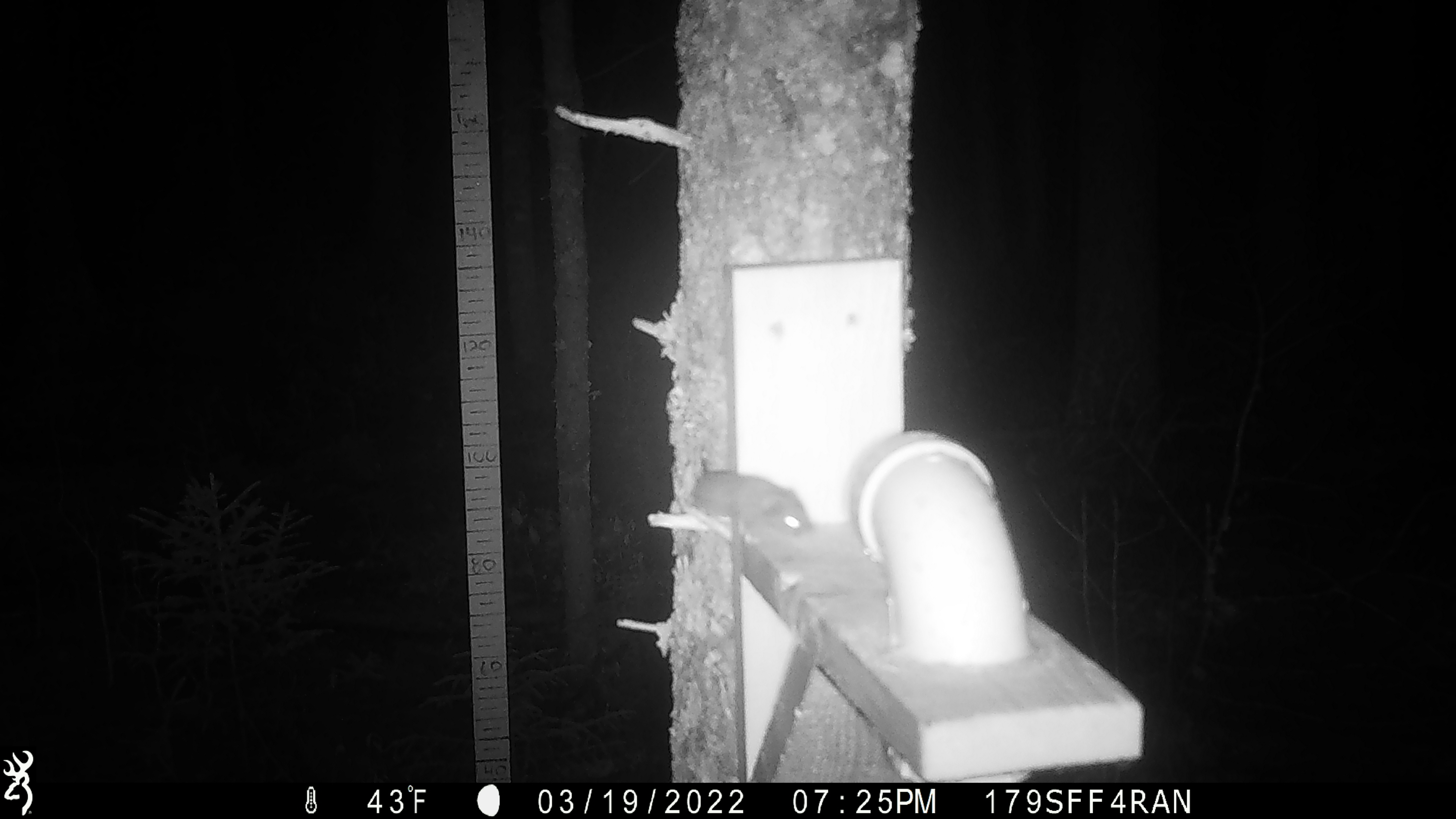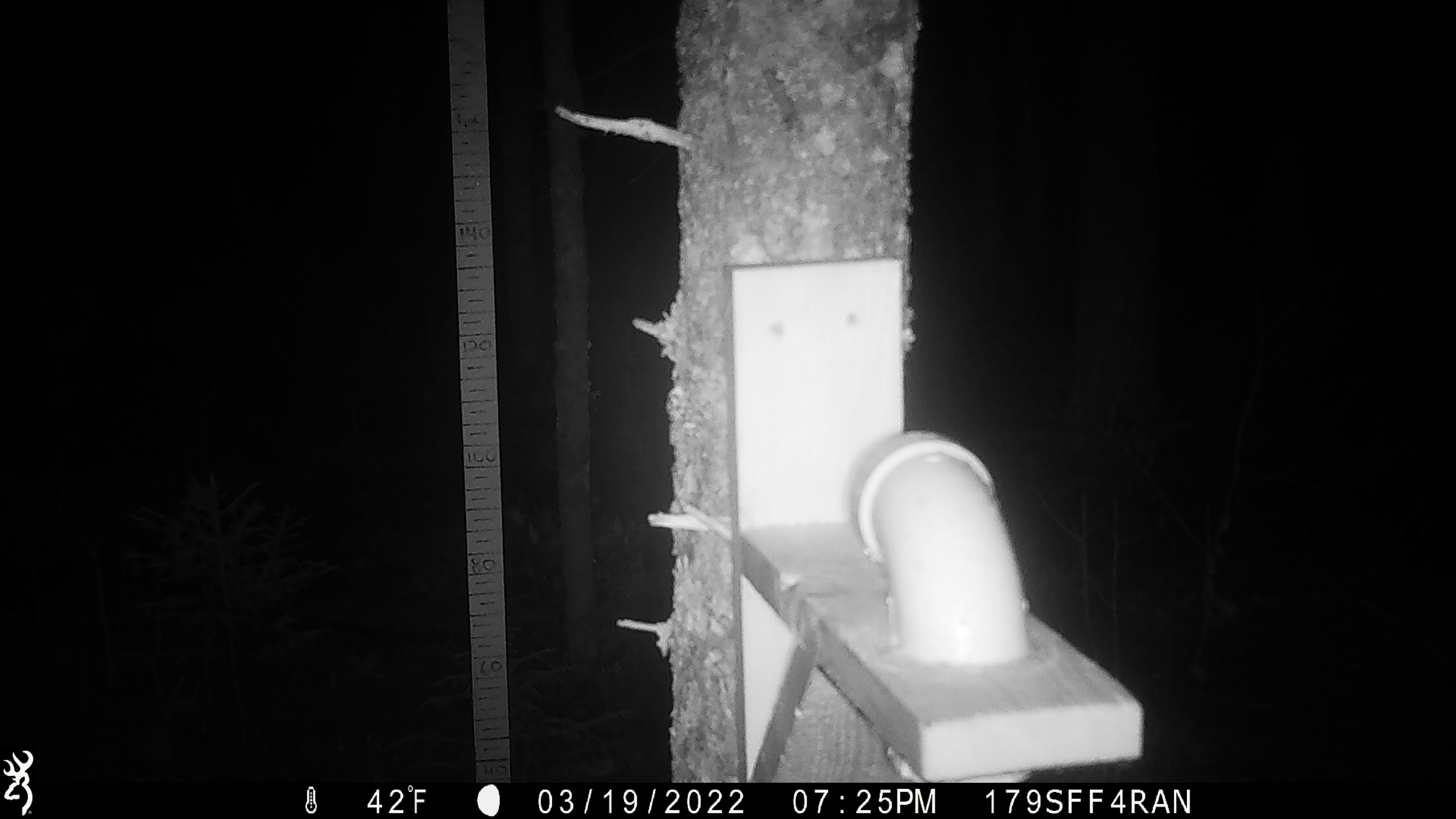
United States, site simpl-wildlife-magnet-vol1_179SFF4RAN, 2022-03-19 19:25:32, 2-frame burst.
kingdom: Animalia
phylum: Chordata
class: Mammalia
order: Rodentia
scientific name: Rodentia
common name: mouse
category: mouse sp.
Mouse sp. (mouse) (Rodentia).